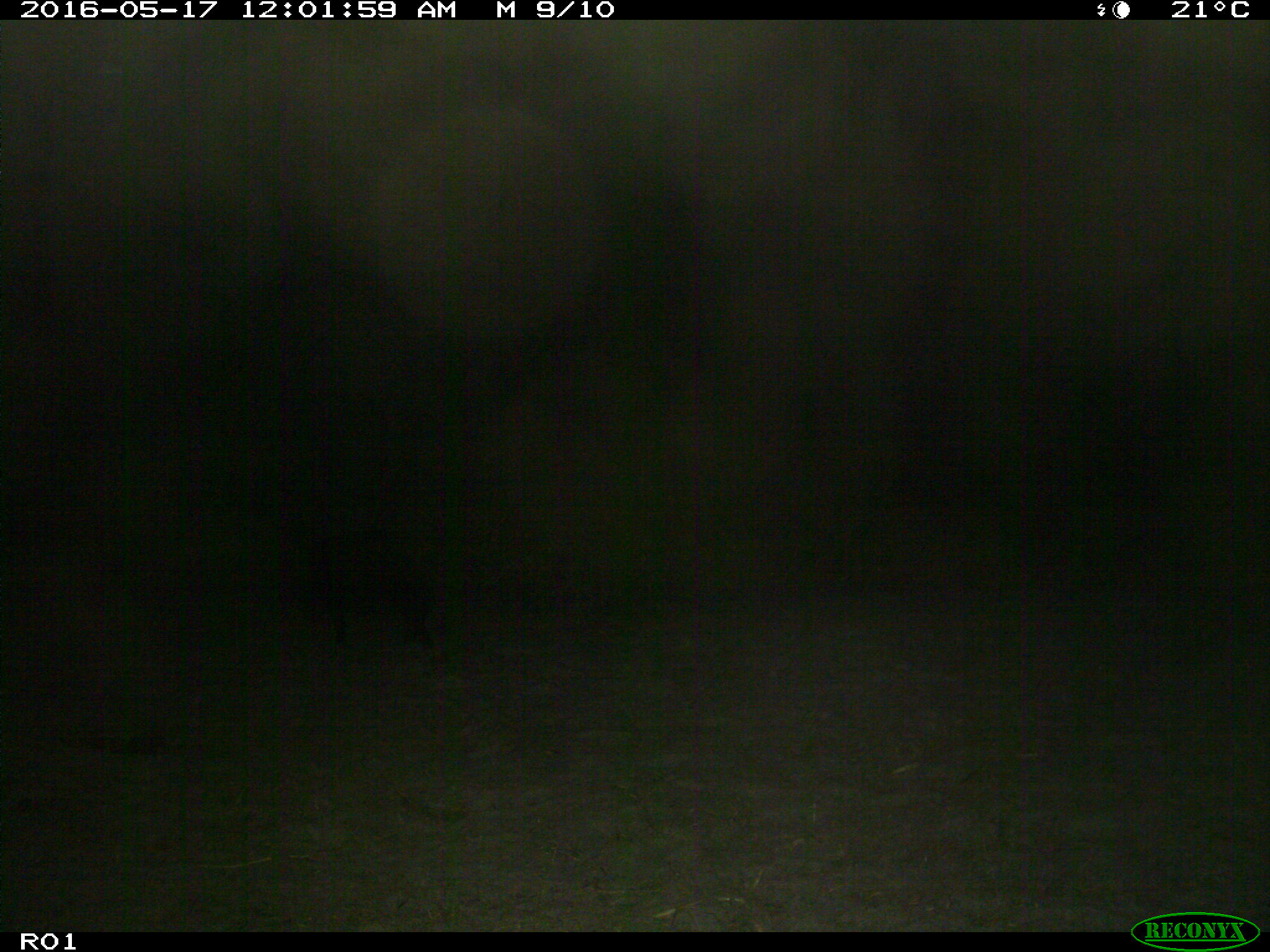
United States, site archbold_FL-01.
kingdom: Animalia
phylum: Chordata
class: Mammalia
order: Artiodactyla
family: Suidae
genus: Sus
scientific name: Sus scrofa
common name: wild boar